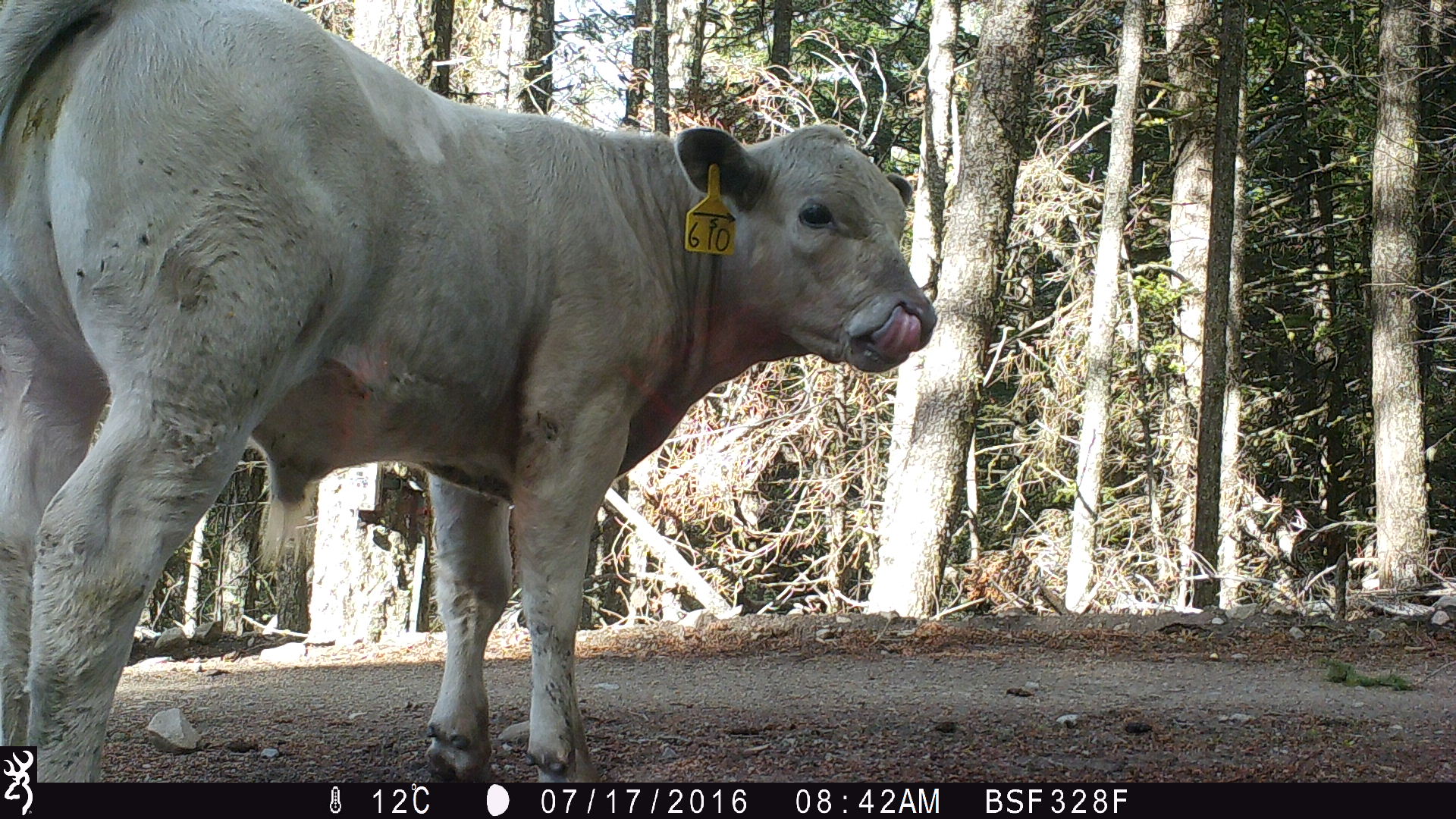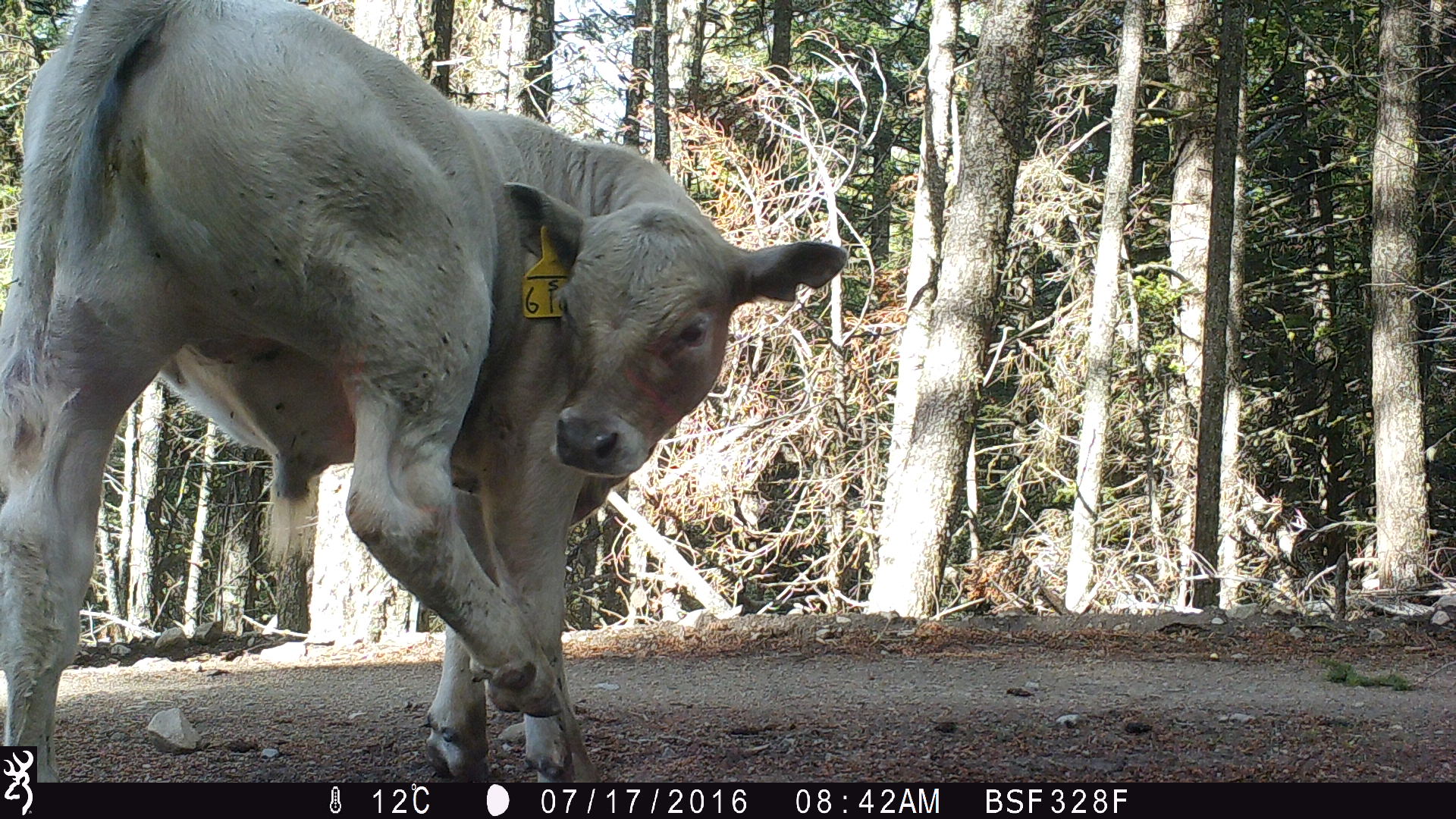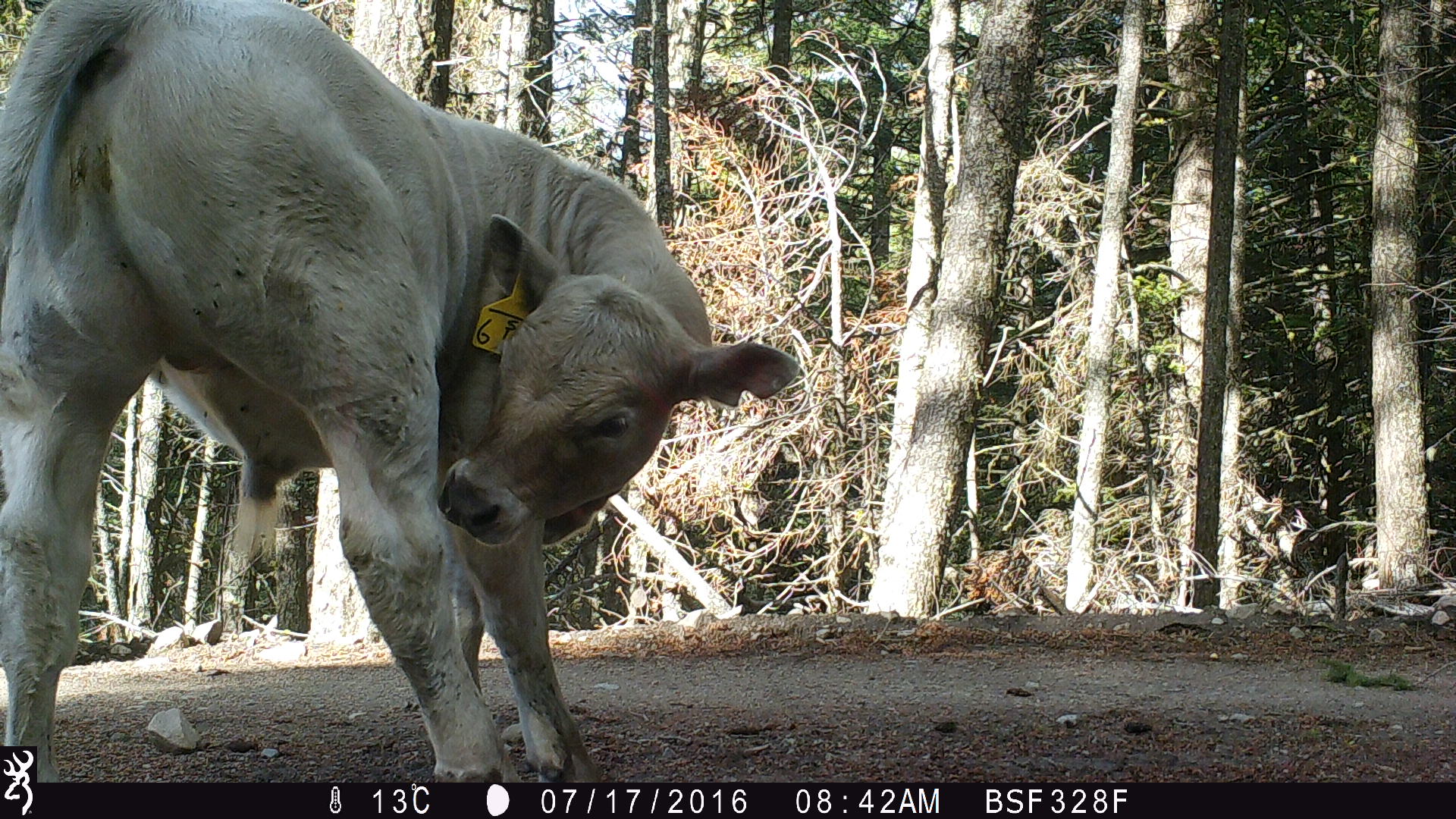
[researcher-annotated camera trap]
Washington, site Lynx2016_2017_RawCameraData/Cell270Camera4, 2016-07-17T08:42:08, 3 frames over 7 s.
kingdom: Animalia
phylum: Chordata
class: Mammalia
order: Artiodactyla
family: Bovidae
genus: Bos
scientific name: Bos taurus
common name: domestic cattle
Domestic cattle (Bos taurus). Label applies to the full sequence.